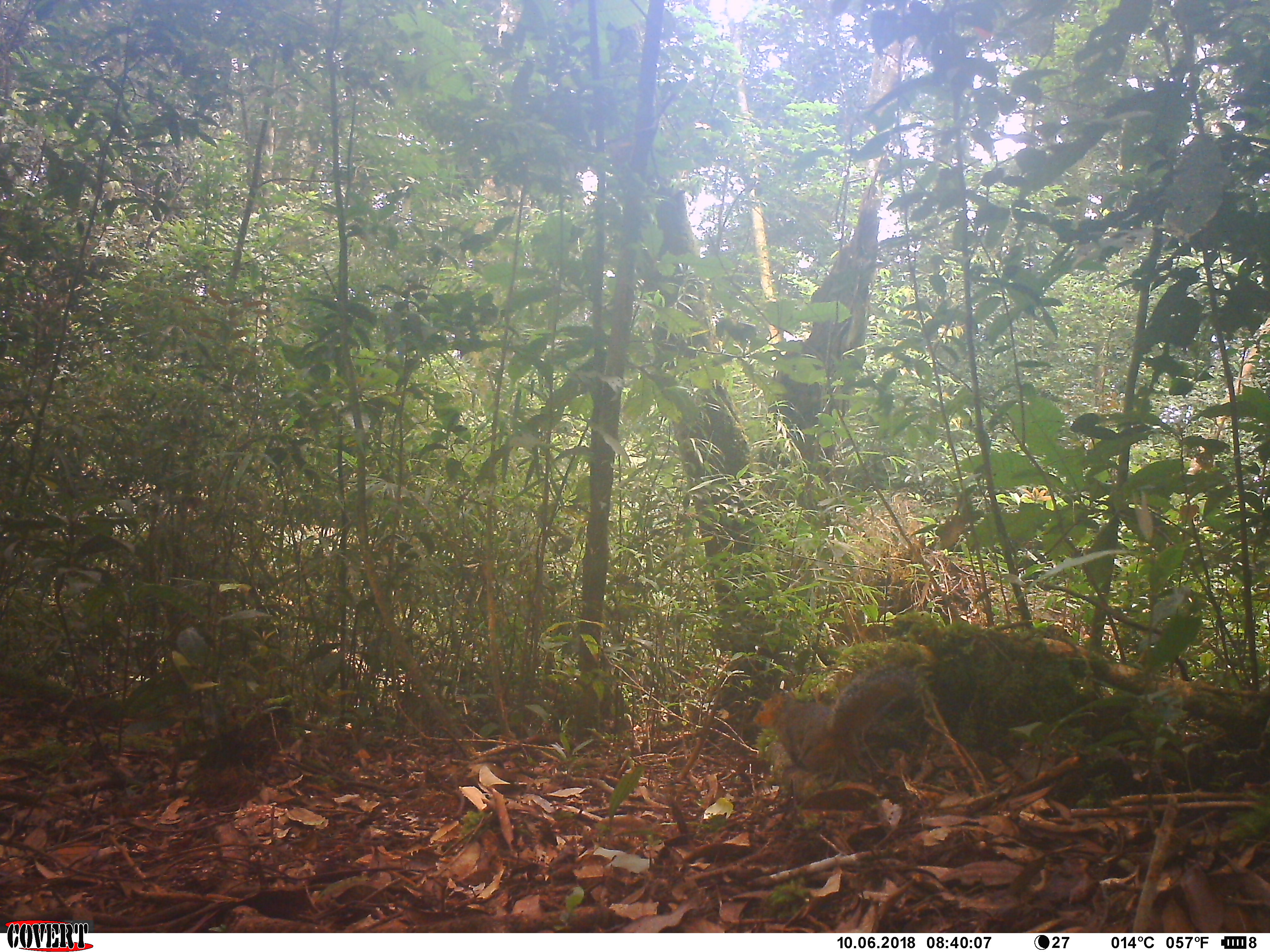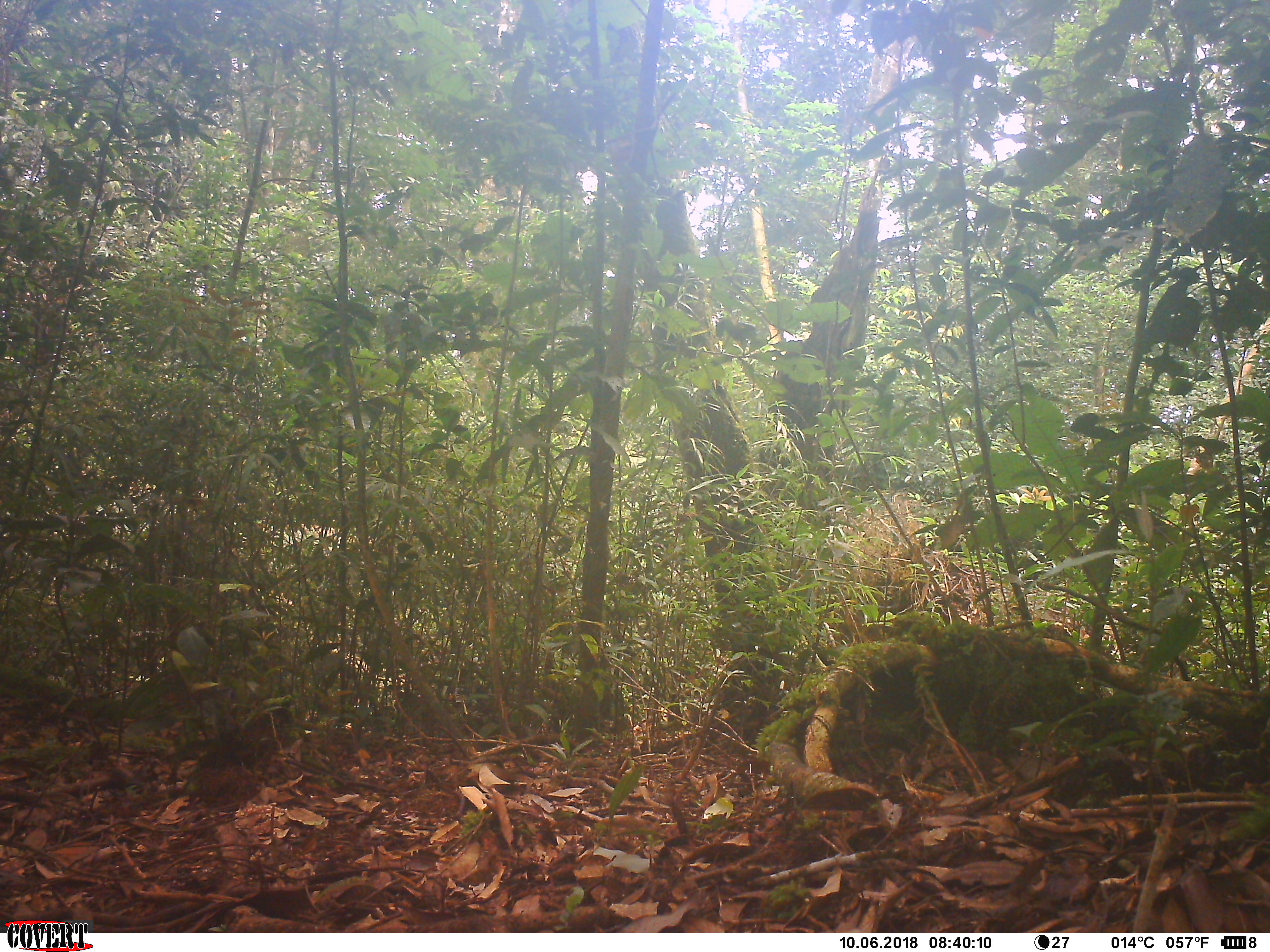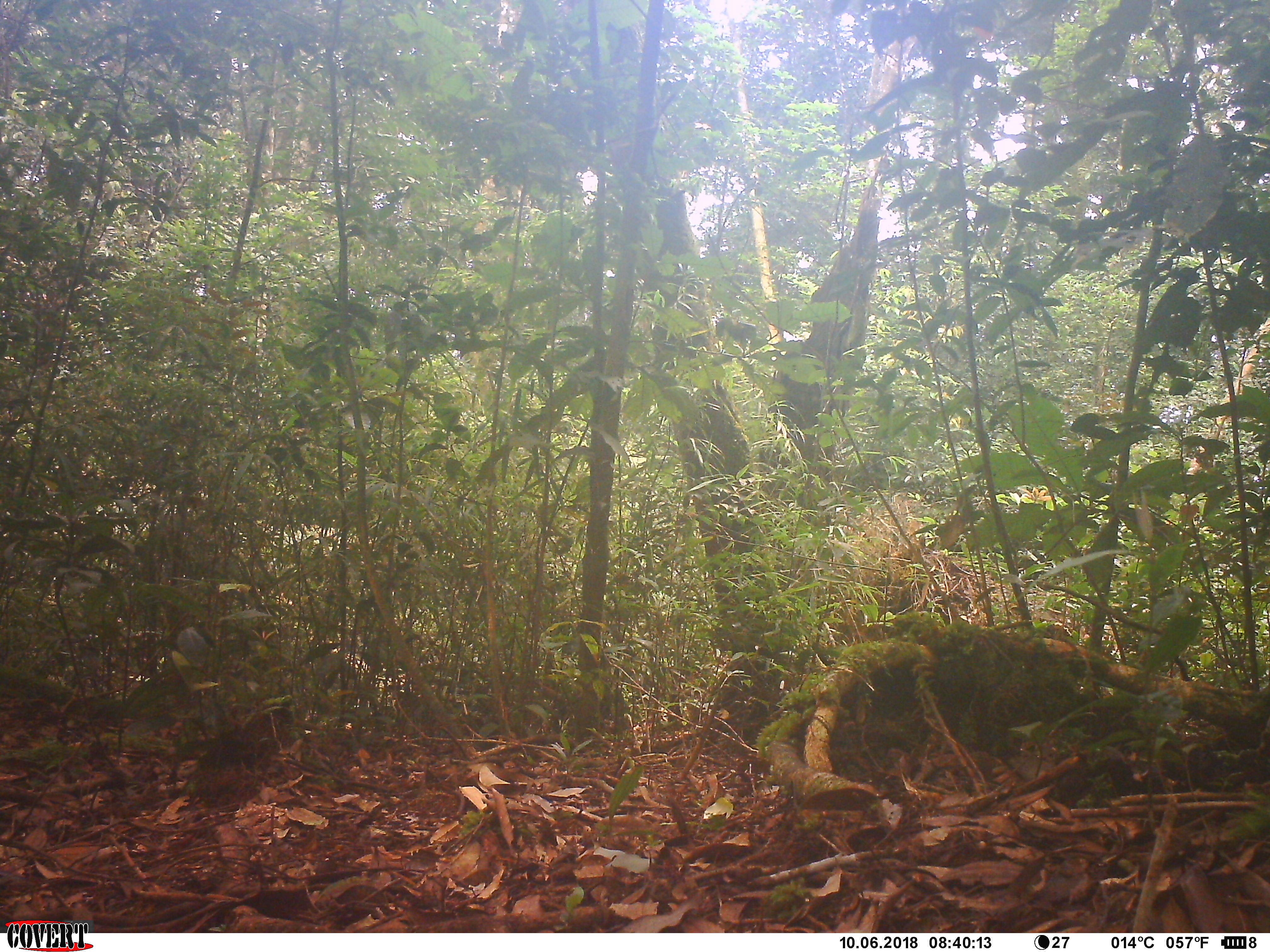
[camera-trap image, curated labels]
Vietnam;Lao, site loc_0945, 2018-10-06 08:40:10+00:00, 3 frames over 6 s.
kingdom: Animalia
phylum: Chordata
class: Mammalia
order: Rodentia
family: Sciuridae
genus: Dremomys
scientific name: Dremomys rufigenis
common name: red-cheeked squirrel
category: red cheeked squirrel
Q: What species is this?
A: Red cheeked squirrel (red-cheeked squirrel) (Dremomys rufigenis).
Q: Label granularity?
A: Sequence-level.